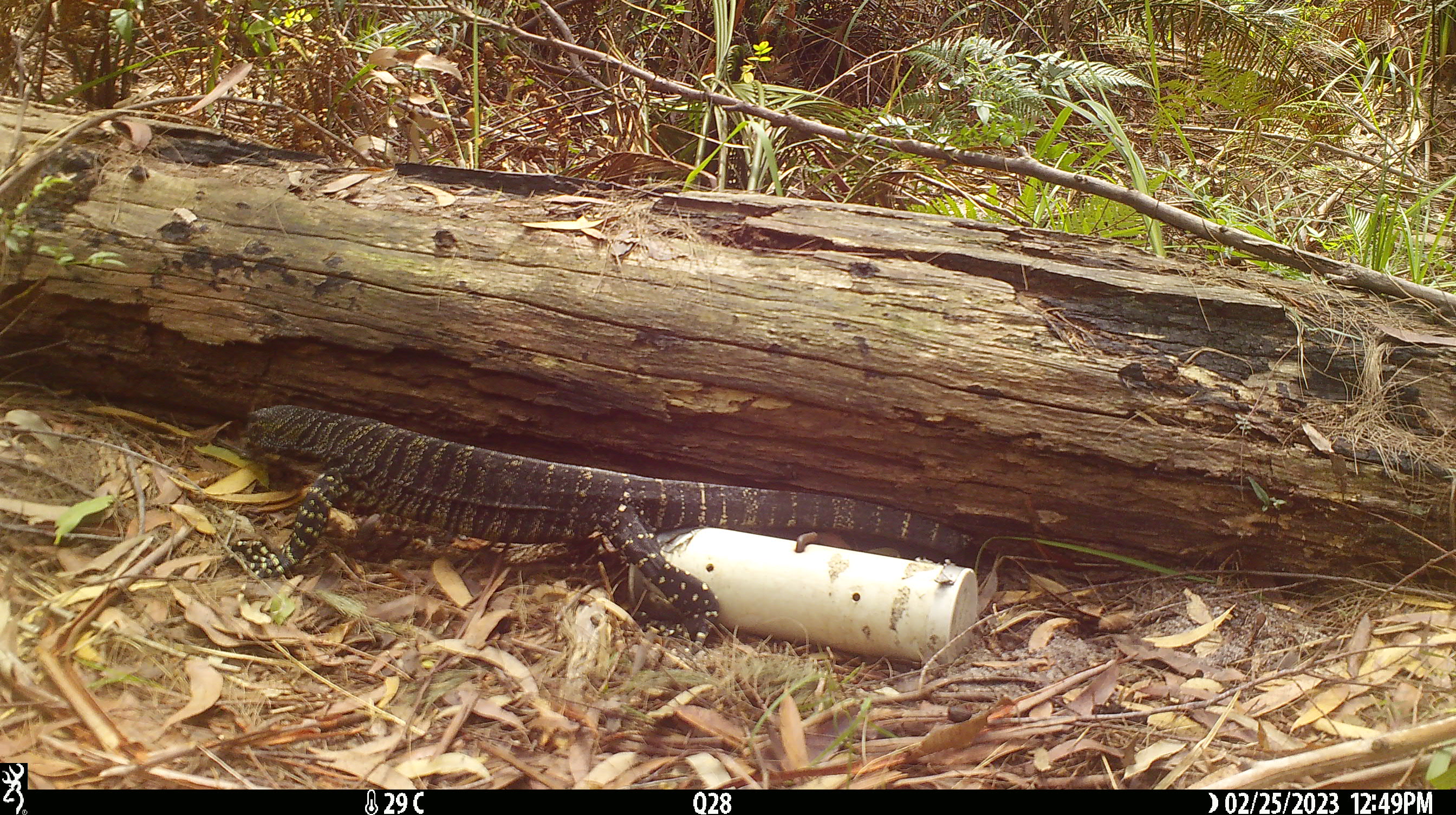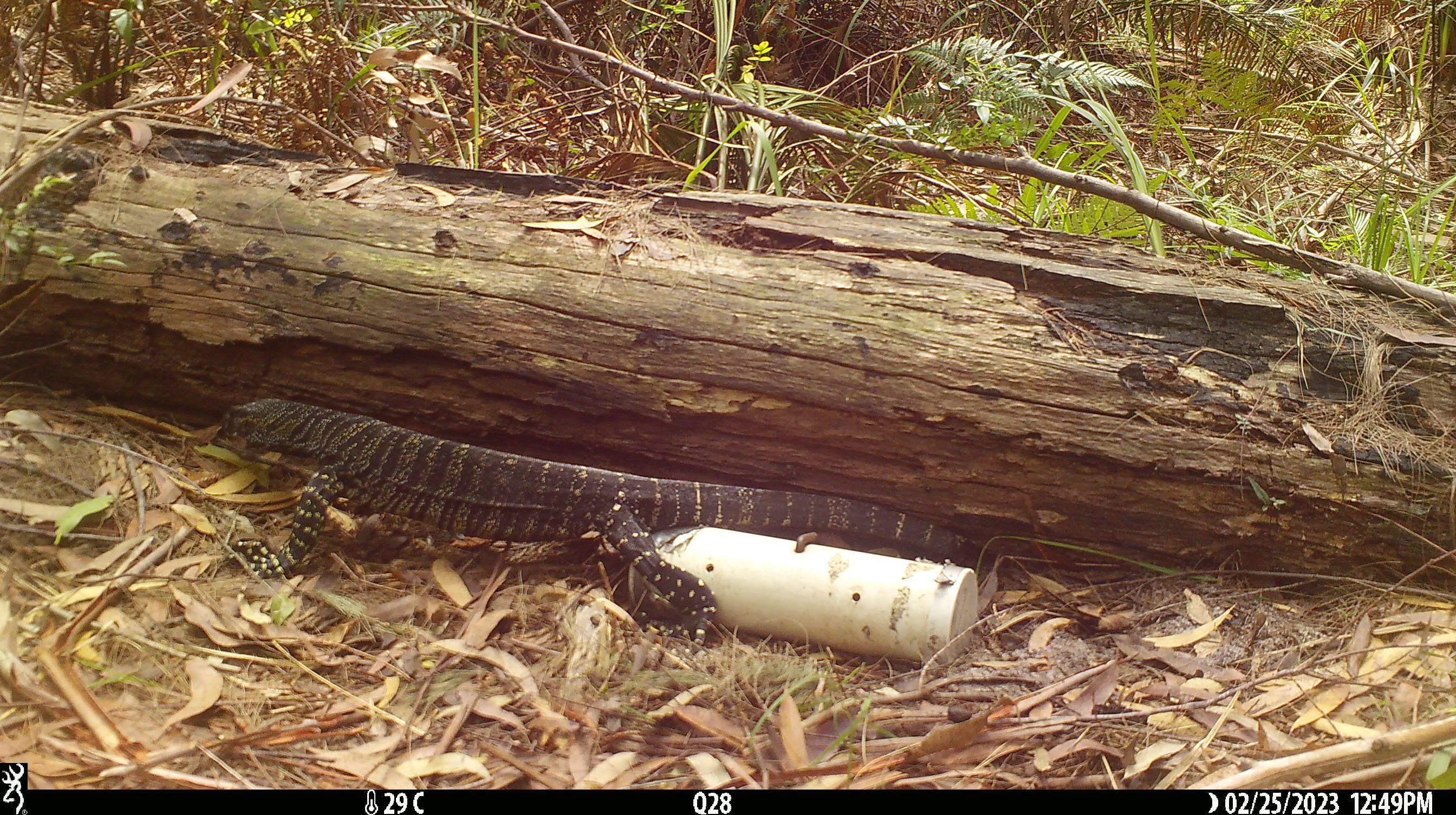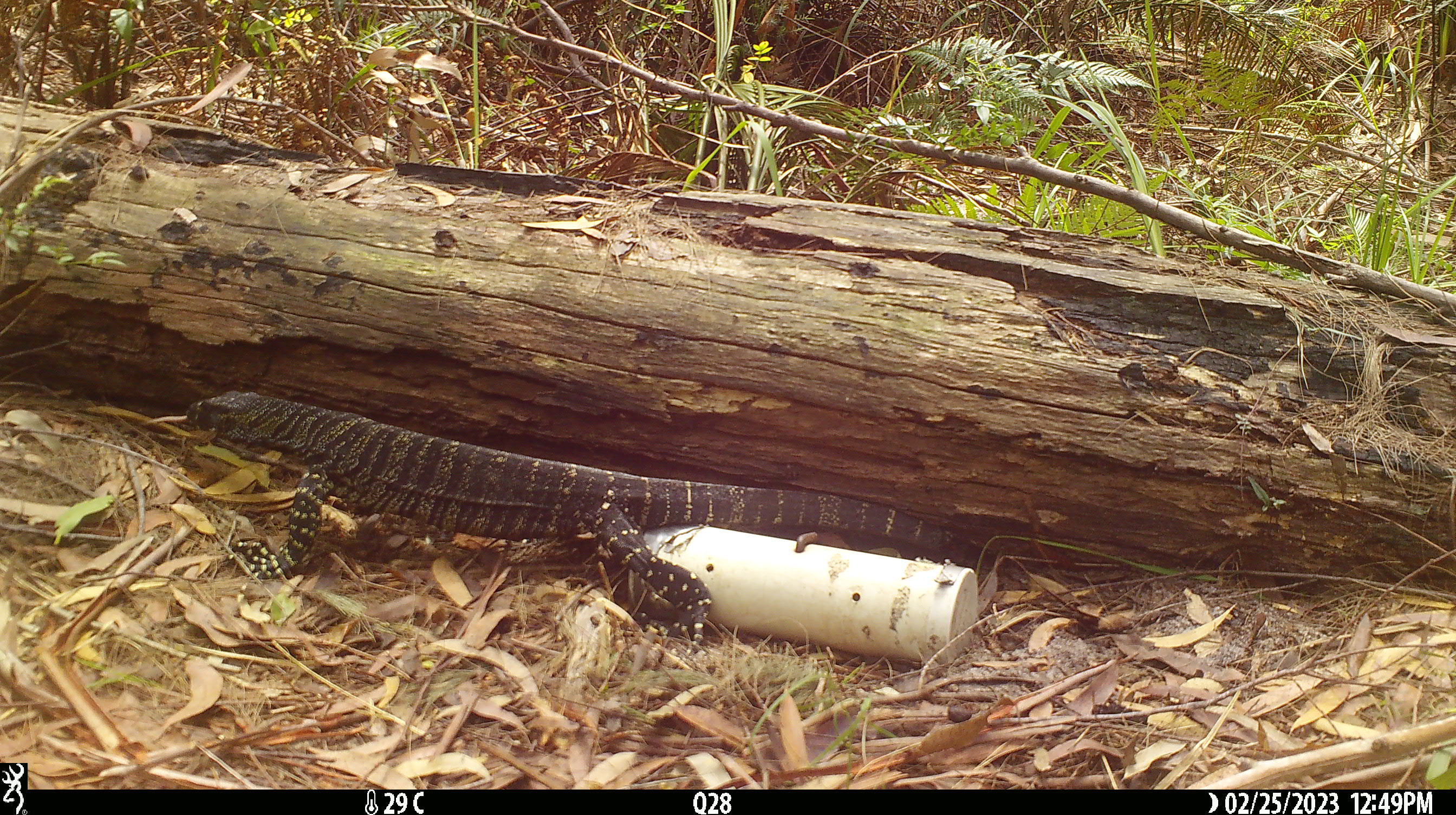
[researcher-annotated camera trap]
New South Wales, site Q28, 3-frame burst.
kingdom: Animalia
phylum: Chordata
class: Reptilia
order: Squamata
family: Varanidae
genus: Varanus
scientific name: Varanus varius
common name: lace monitor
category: goanna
Goanna (lace monitor) (Varanus varius).